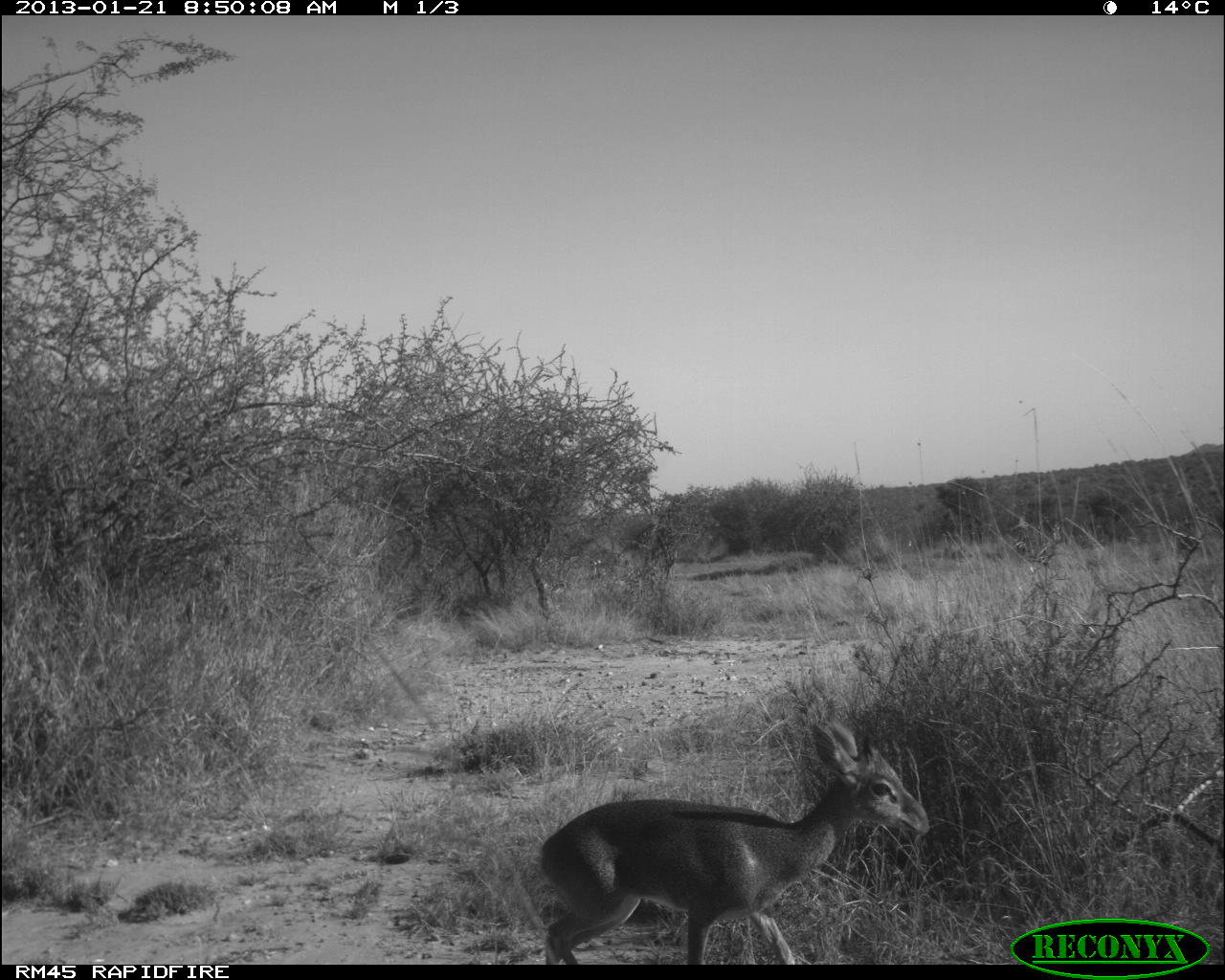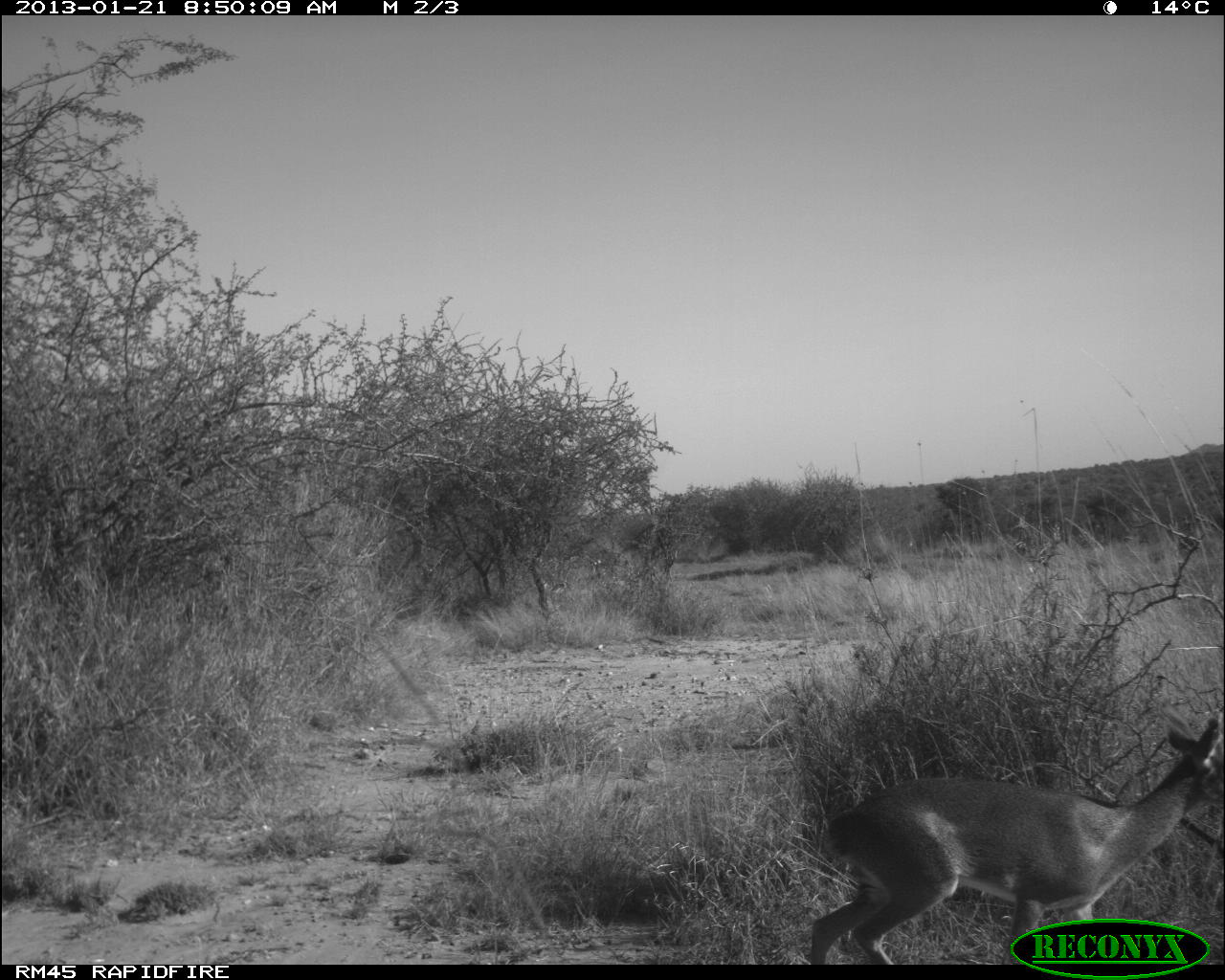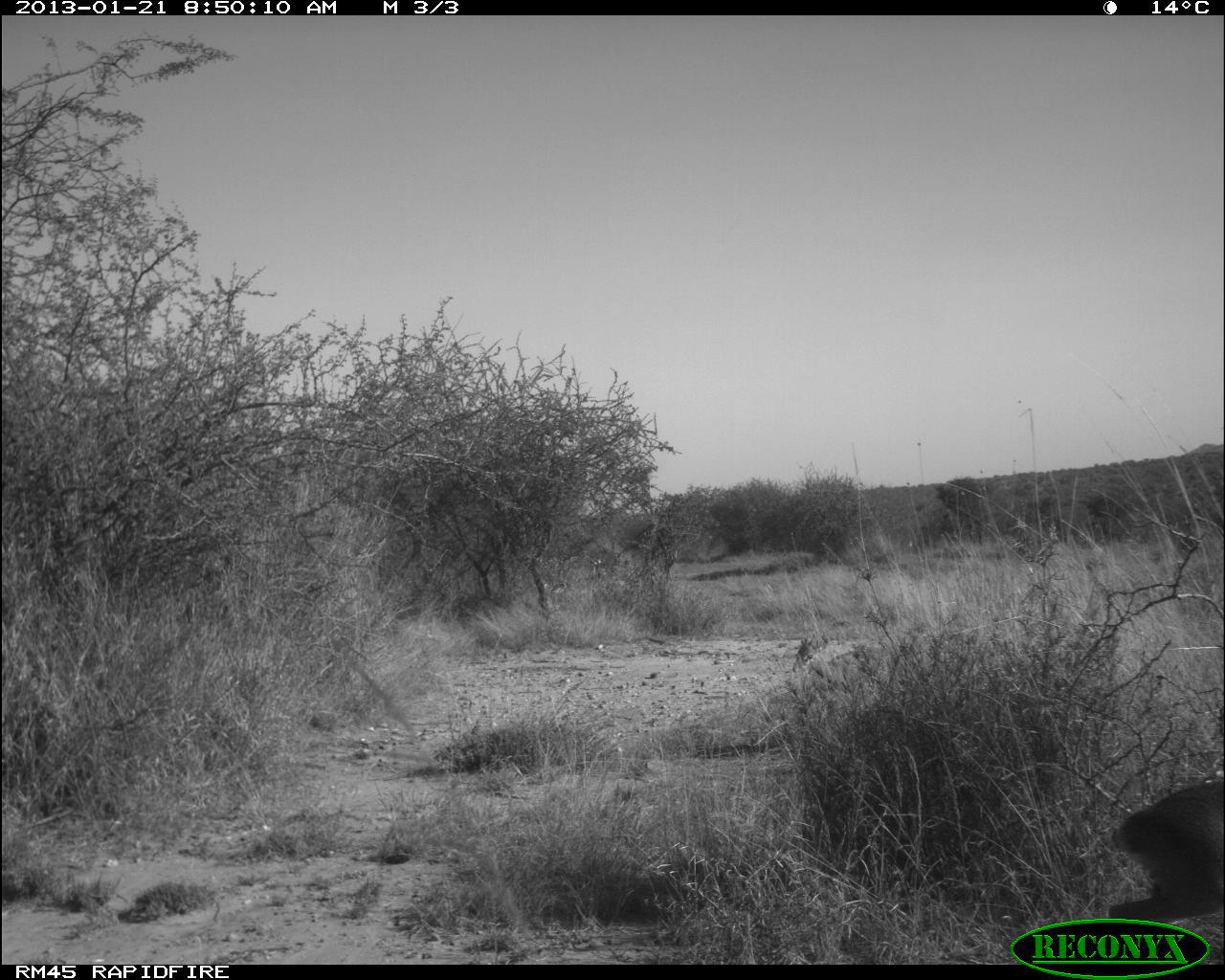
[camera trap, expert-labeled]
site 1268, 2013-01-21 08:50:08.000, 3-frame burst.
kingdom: Animalia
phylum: Chordata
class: Mammalia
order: Artiodactyla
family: Bovidae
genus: Madoqua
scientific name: Madoqua guentheri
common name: günther's dik-dik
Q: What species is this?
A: Madoqua guentheri (günther's dik-dik).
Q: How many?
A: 1.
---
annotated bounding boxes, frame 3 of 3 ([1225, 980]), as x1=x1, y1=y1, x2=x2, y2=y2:
madoqua guentheri: x1=1107, y1=779, x2=1225, y2=925